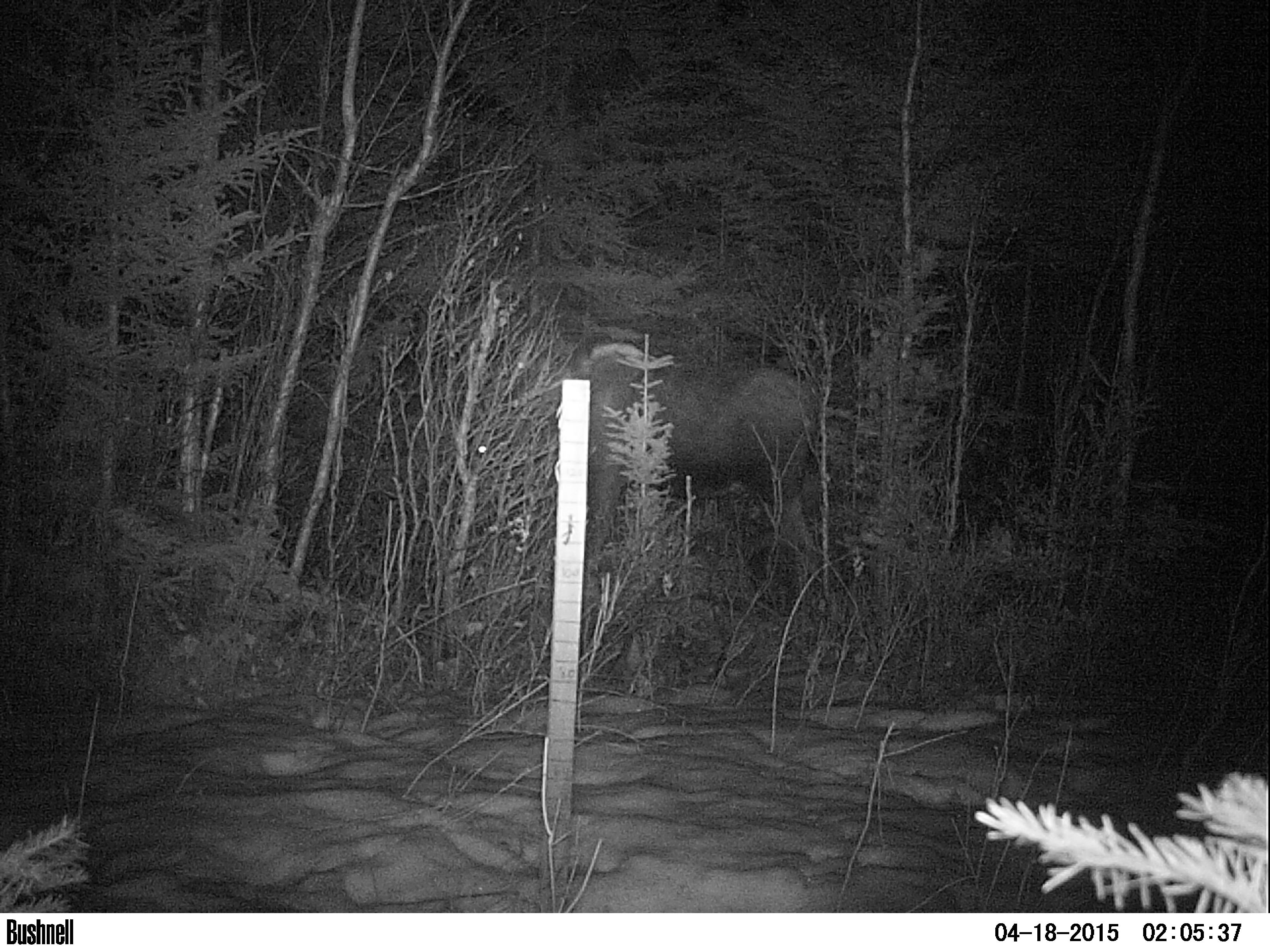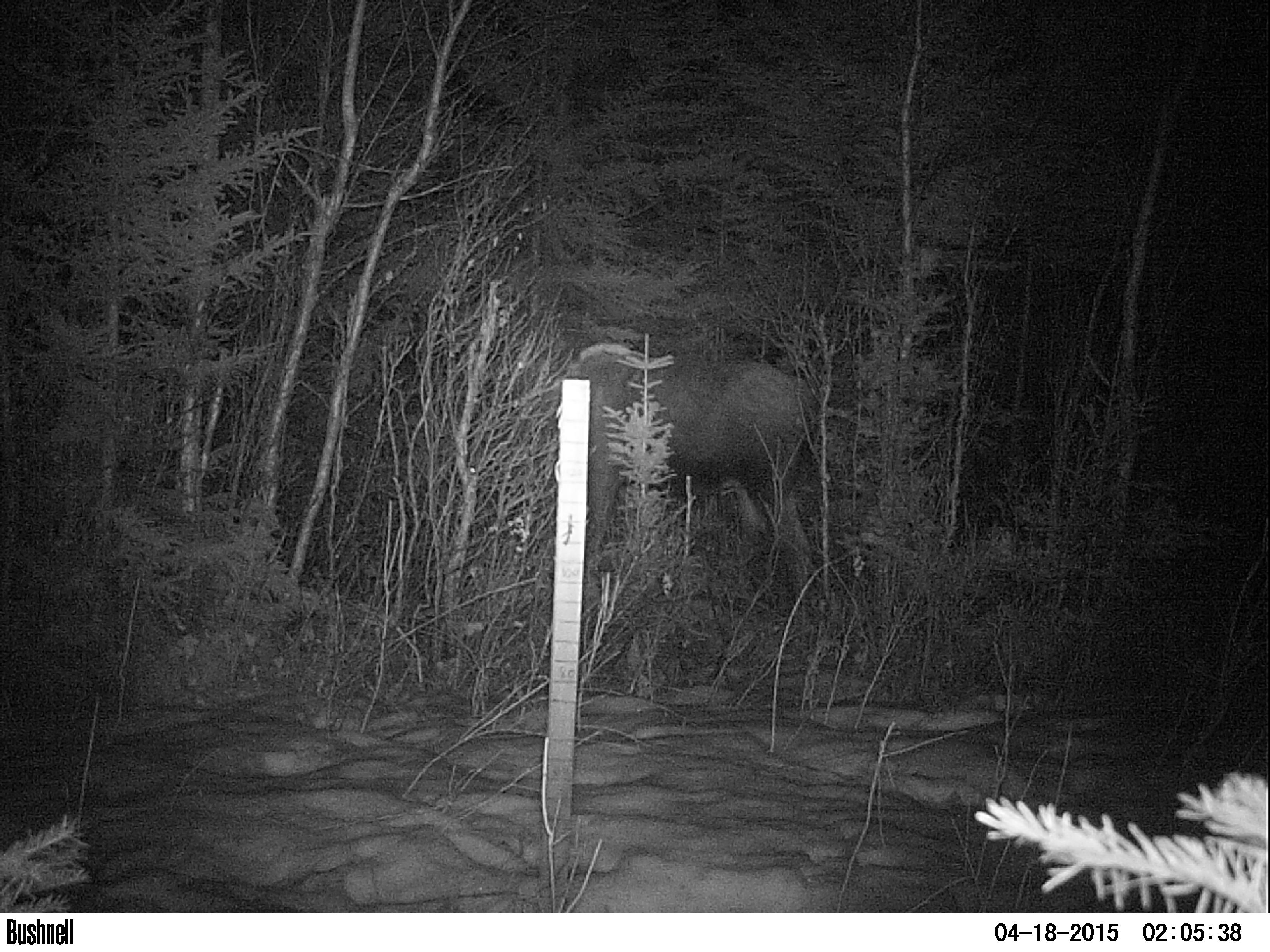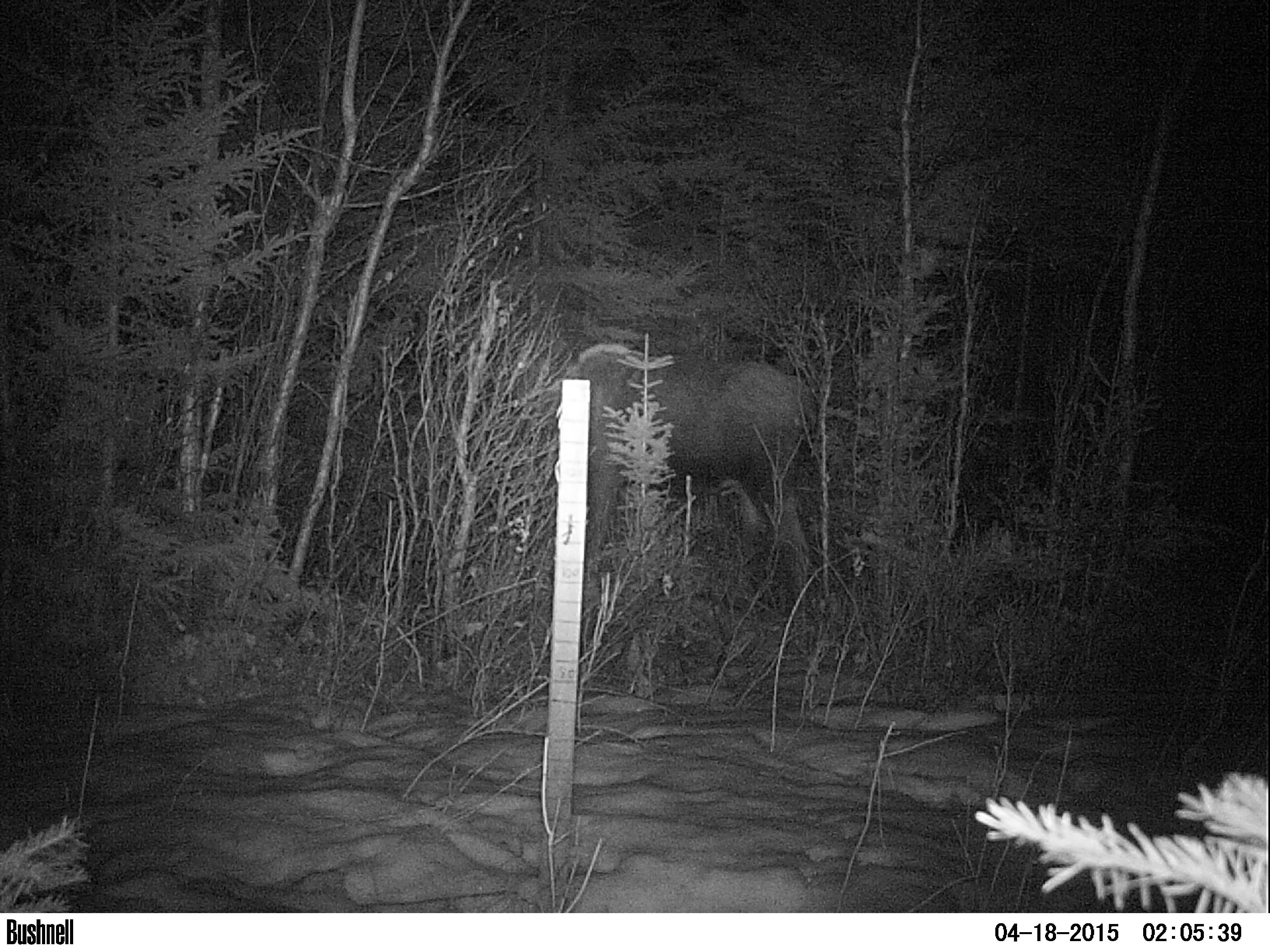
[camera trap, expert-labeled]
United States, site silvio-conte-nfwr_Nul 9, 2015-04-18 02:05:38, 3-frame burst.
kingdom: Animalia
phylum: Chordata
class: Mammalia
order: Artiodactyla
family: Cervidae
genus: Alces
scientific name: Alces alces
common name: moose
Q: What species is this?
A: Moose (Alces alces).